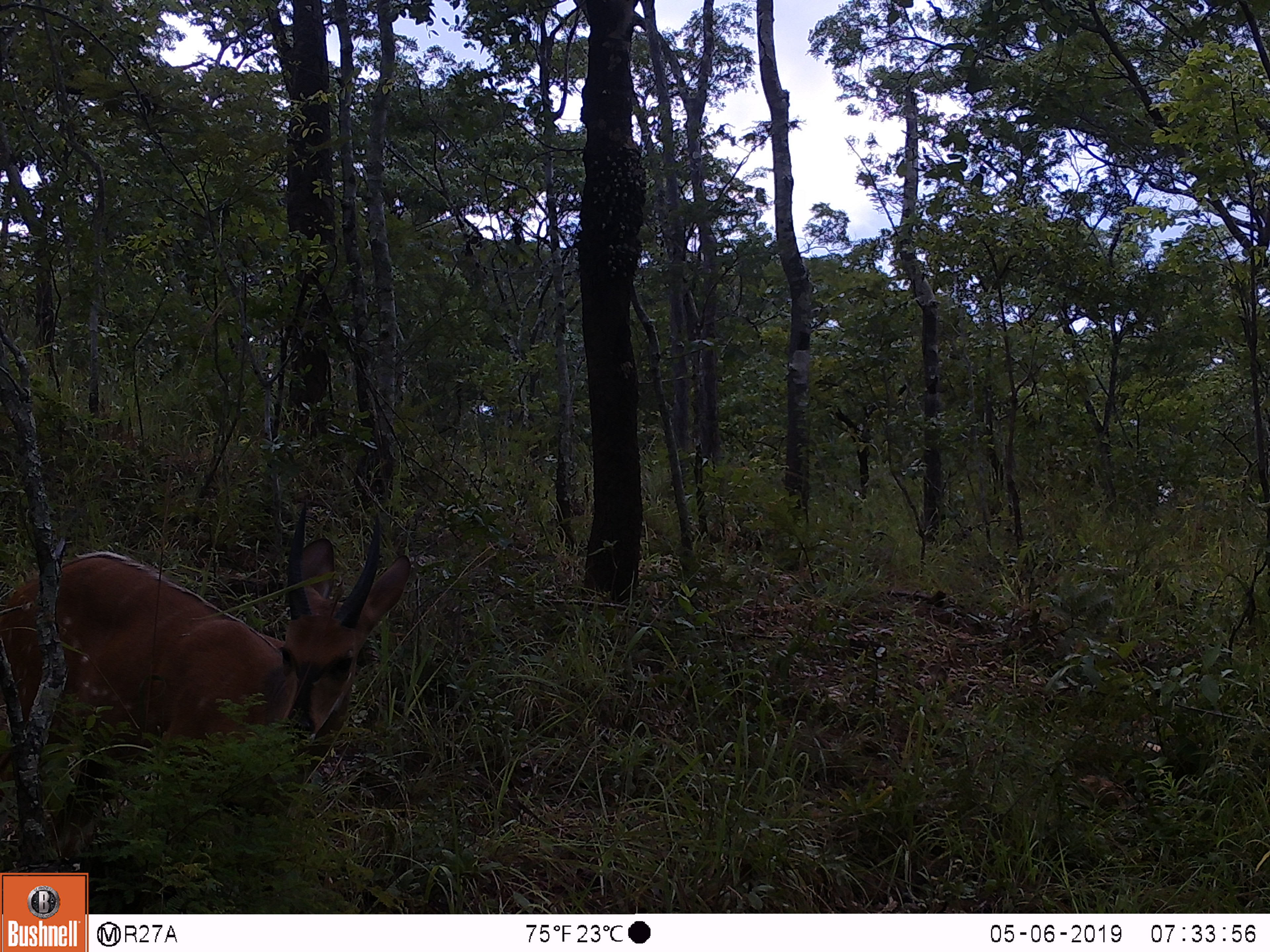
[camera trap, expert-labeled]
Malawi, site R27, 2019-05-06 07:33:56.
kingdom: Animalia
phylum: Chordata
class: Mammalia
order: Artiodactyla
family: Bovidae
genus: Tragelaphus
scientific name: Tragelaphus sylvaticus sylvaticus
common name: cape bushbuck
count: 1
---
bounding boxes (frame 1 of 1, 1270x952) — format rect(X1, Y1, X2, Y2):
cape bushbuck: rect(3, 510, 416, 780)